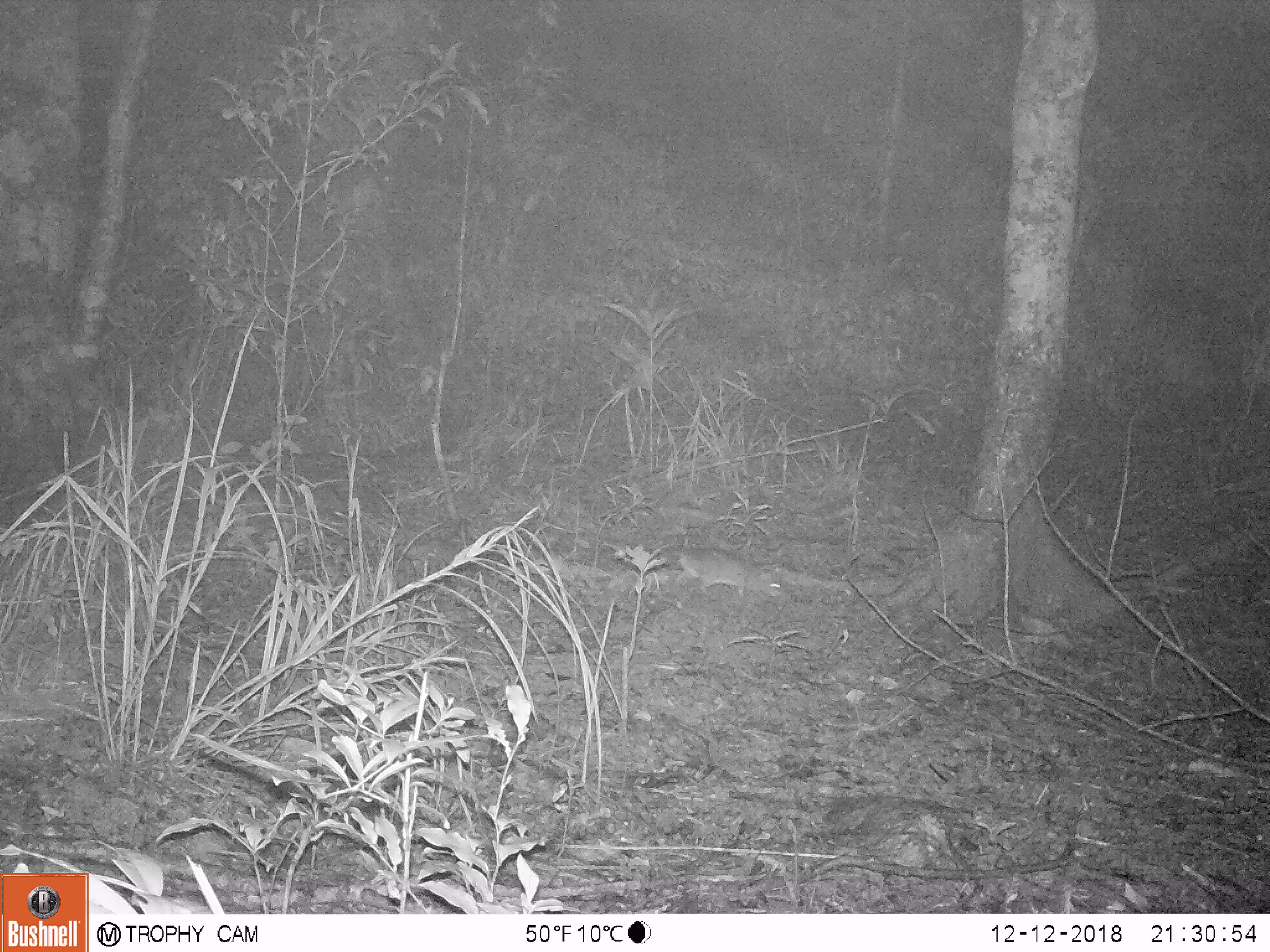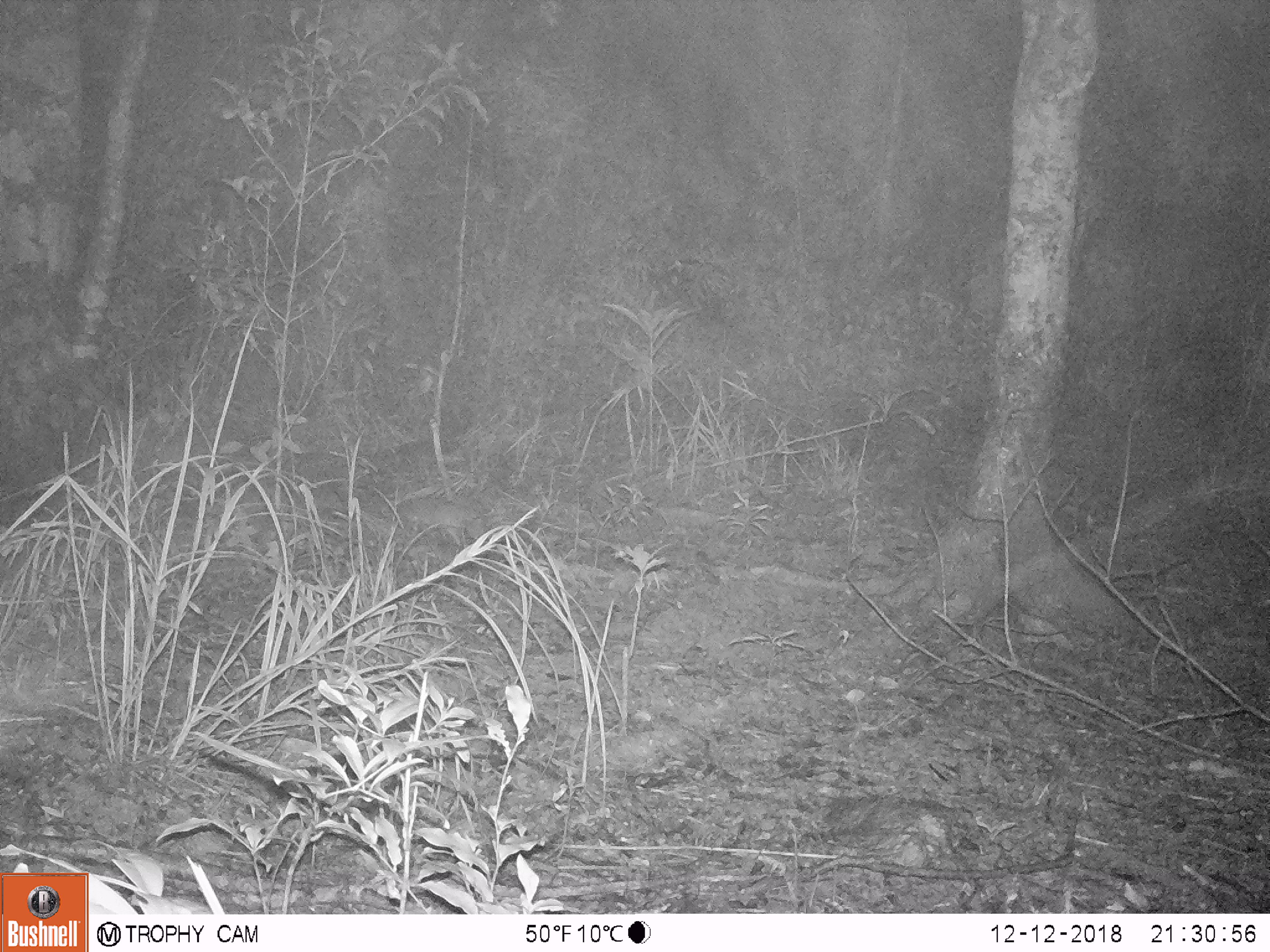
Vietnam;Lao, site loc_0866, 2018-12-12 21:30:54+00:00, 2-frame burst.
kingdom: Animalia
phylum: Chordata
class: Mammalia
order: Rodentia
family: Muridae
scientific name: Muridae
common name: old-world mice and rats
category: unidentified murid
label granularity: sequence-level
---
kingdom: Animalia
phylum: Chordata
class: Mammalia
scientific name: Mammalia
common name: mammal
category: unidentified small mammal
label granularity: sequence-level